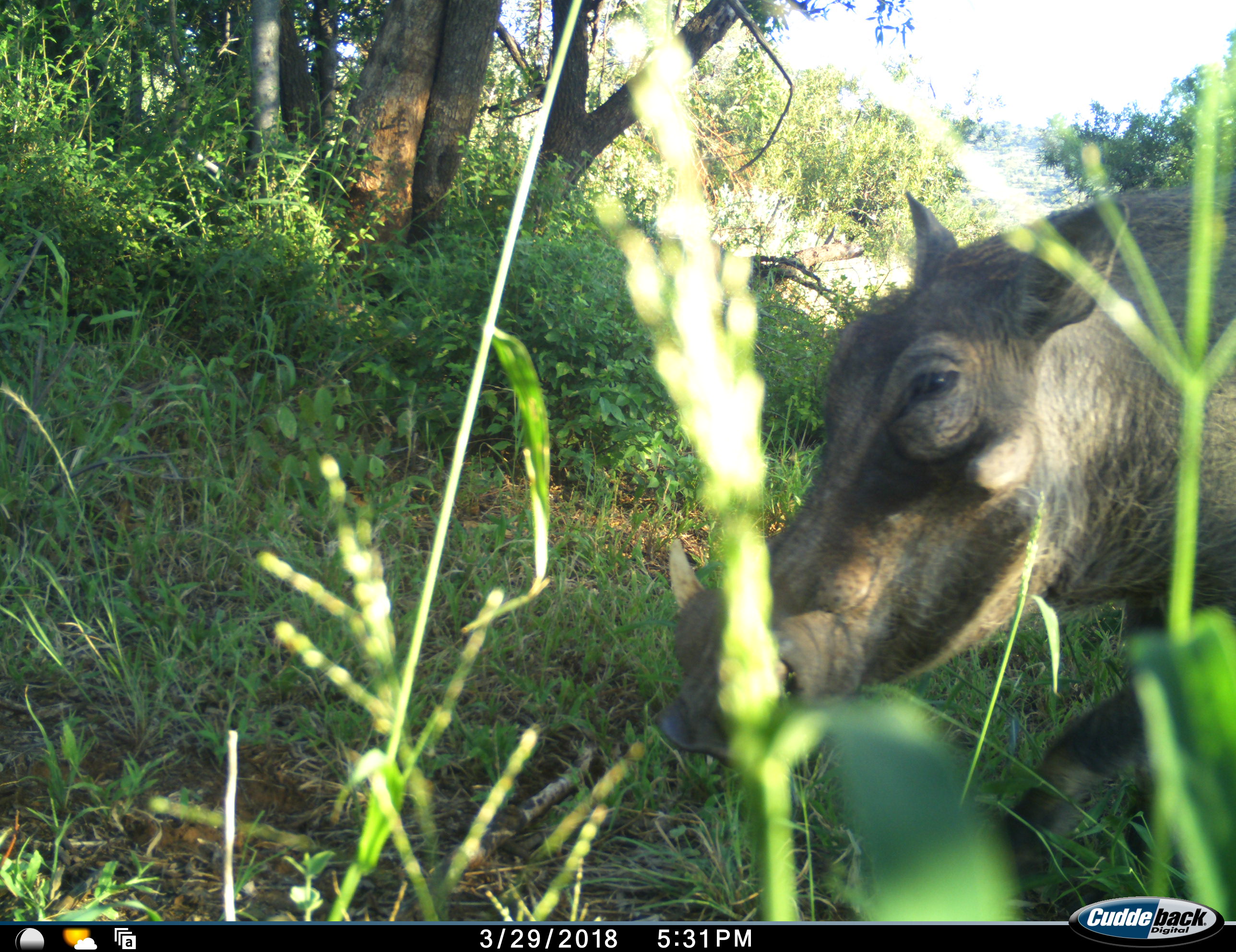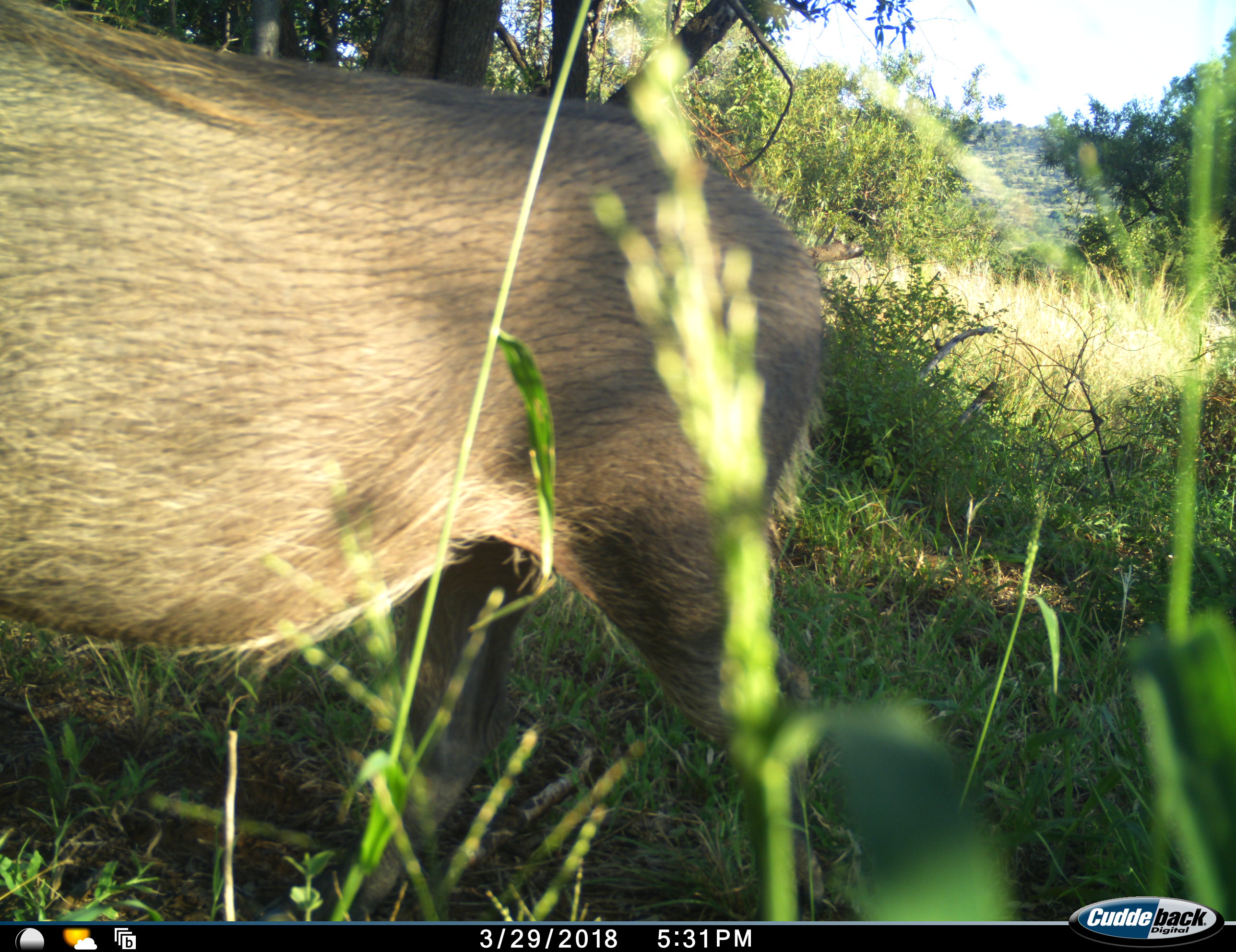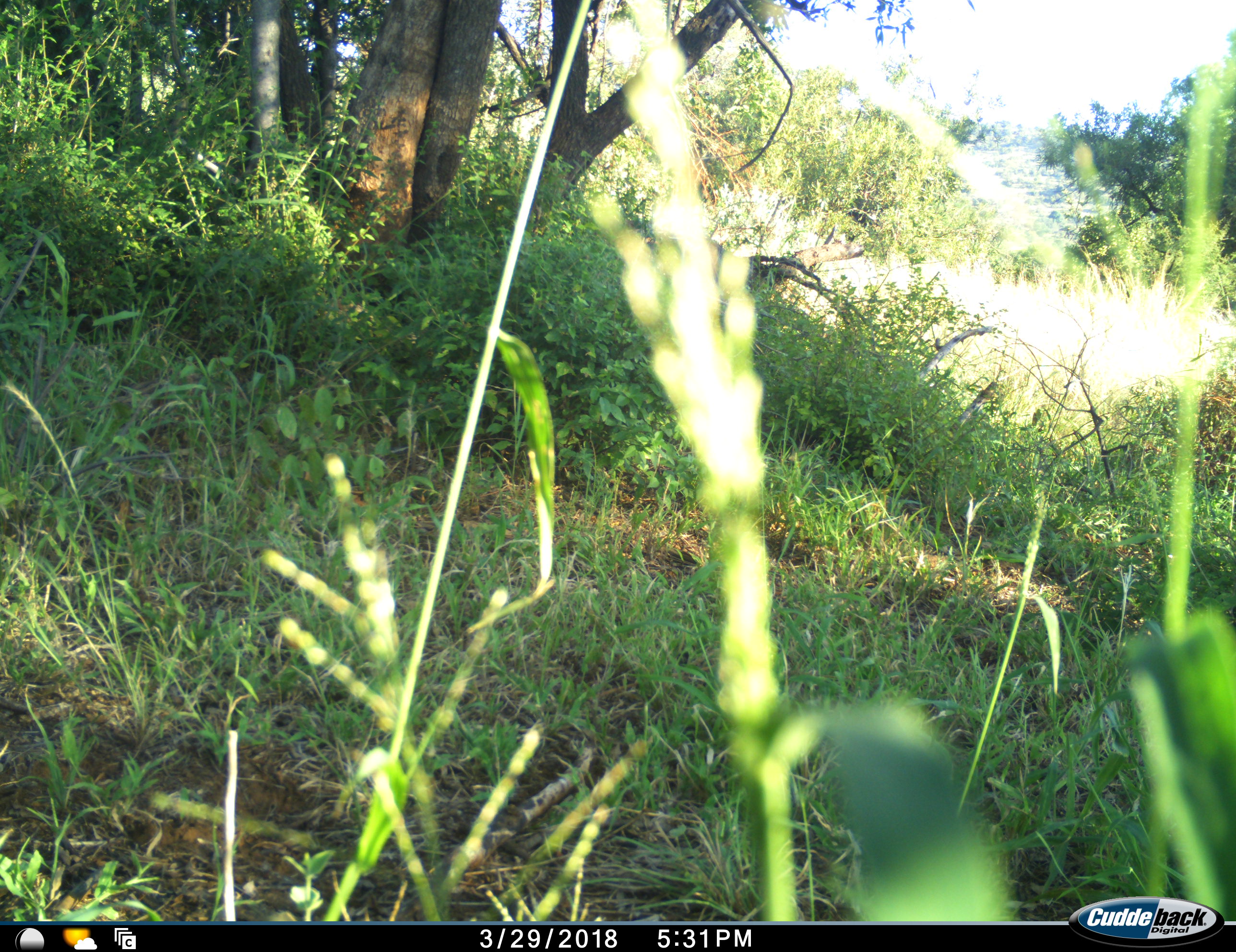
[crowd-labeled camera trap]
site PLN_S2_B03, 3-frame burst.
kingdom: Animalia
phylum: Chordata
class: Mammalia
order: Artiodactyla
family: Suidae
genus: Phacochoerus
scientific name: Phacochoerus africanus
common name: warthog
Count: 1.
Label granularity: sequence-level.